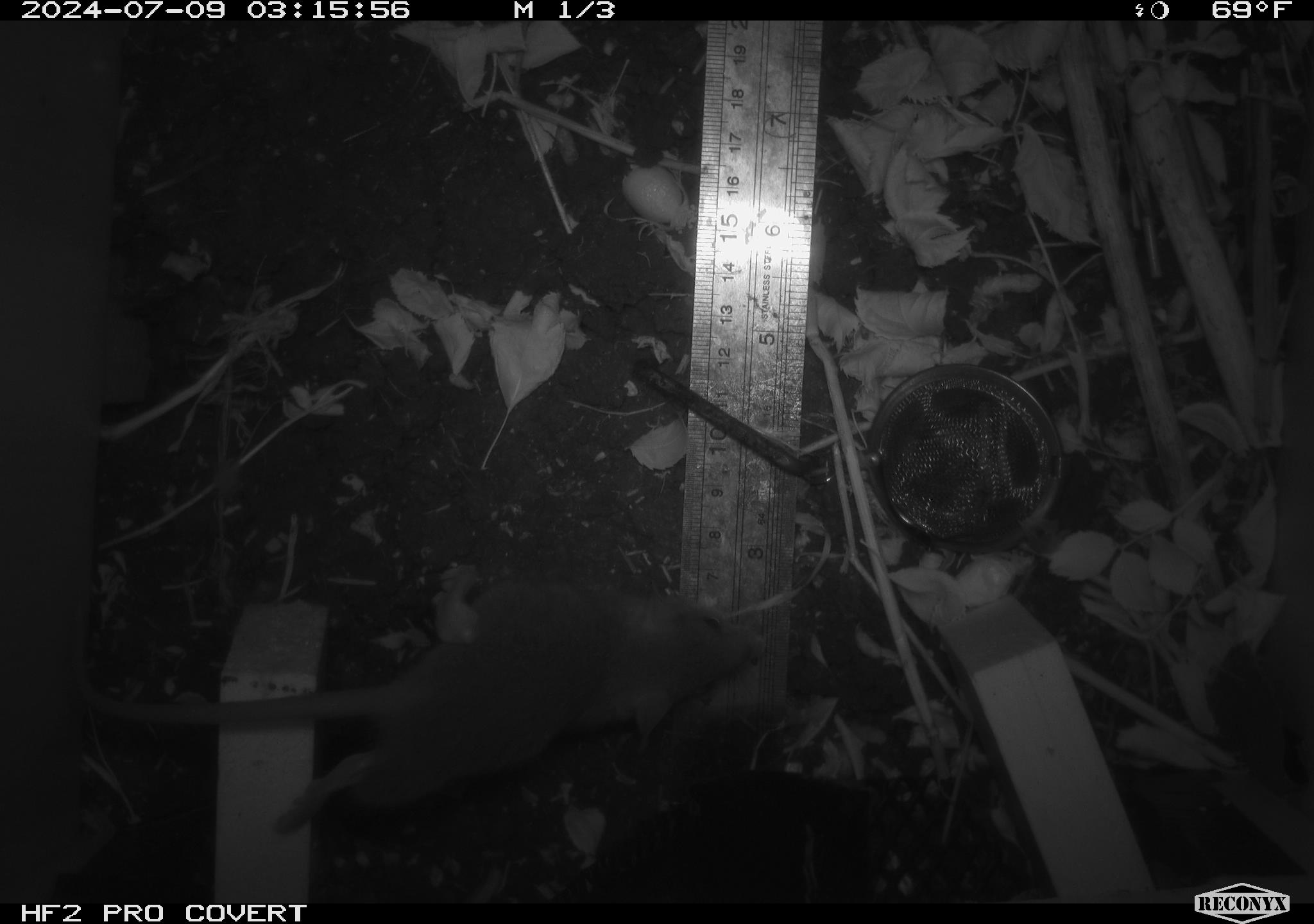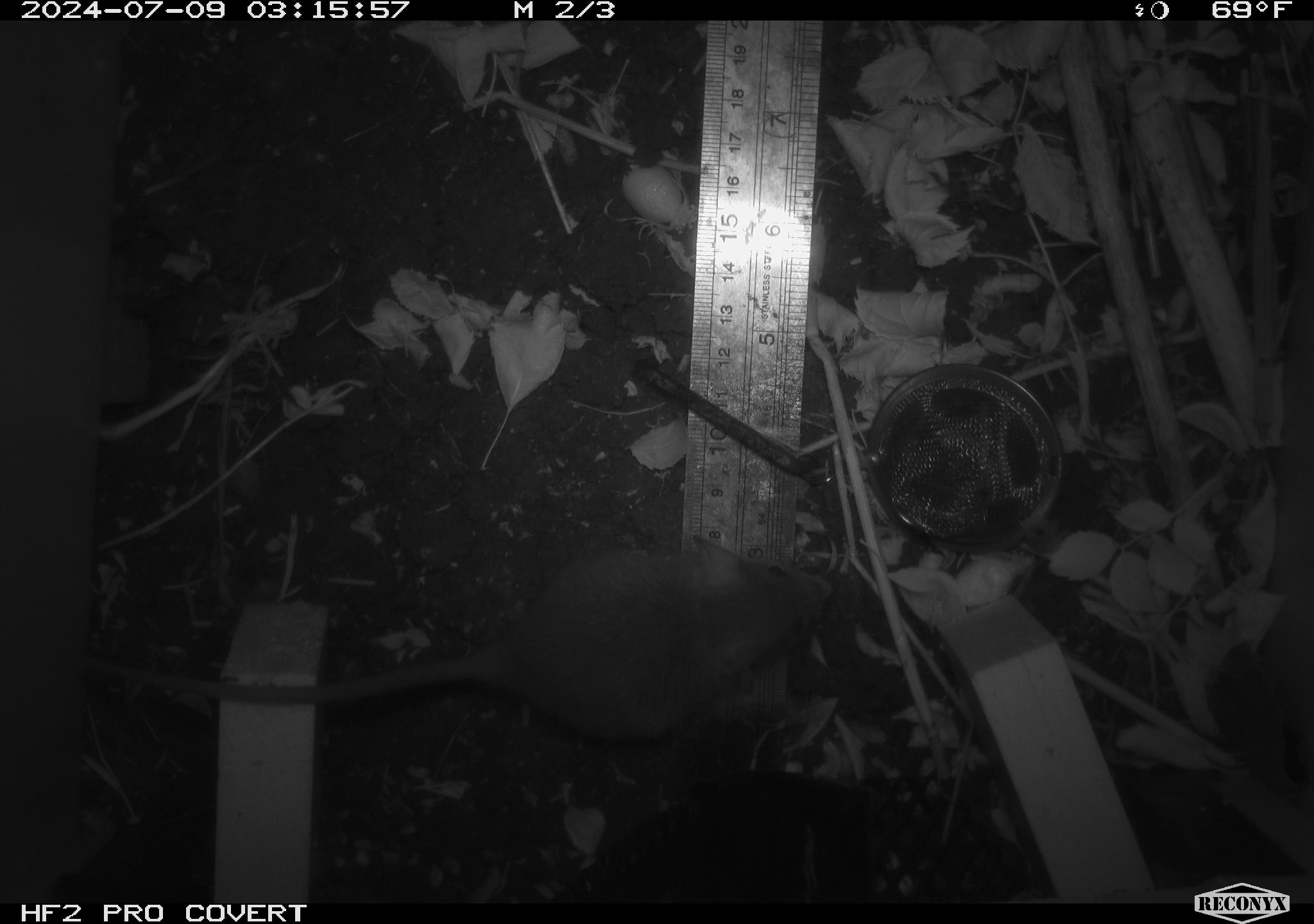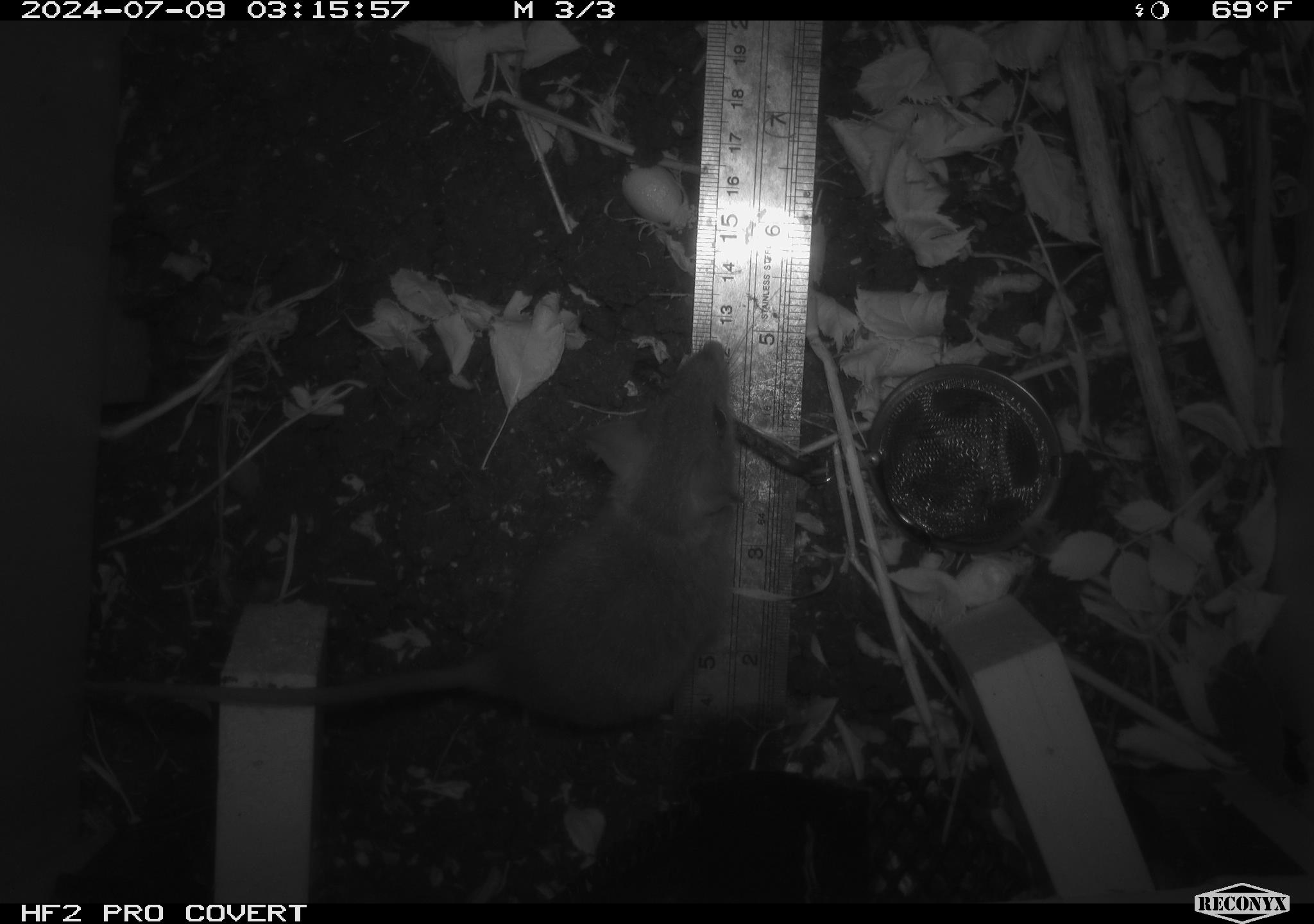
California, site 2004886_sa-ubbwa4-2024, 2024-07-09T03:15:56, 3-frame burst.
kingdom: Animalia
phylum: Chordata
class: Mammalia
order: Rodentia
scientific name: Rodentia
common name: woodrat or rat or mouse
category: woodrat or rat or mouse species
Woodrat or rat or mouse species (woodrat or rat or mouse) (Rodentia).